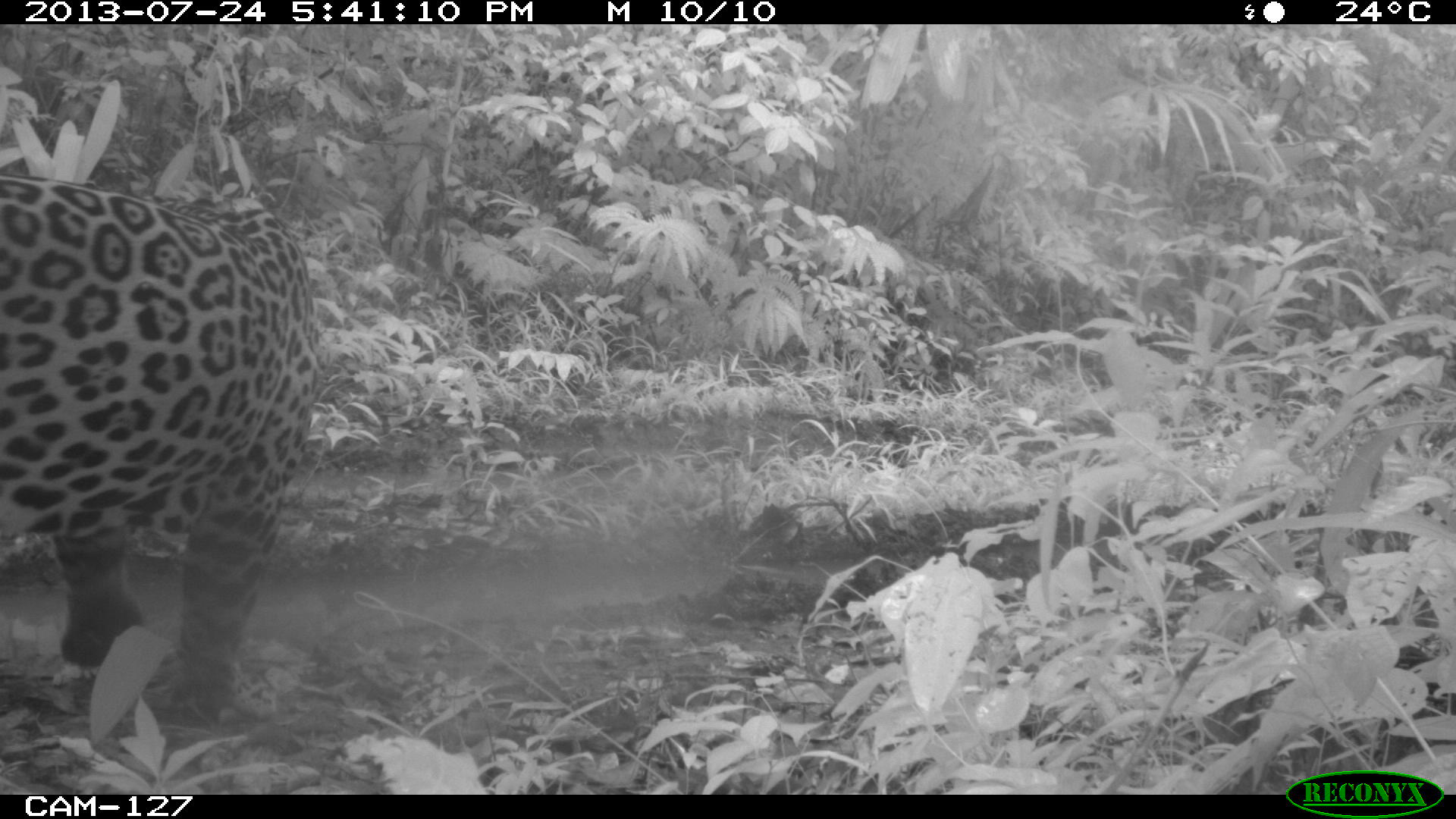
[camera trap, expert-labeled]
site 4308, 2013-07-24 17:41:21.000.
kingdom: Animalia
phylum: Chordata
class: Mammalia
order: Carnivora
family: Felidae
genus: Panthera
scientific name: Panthera onca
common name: jaguar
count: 1